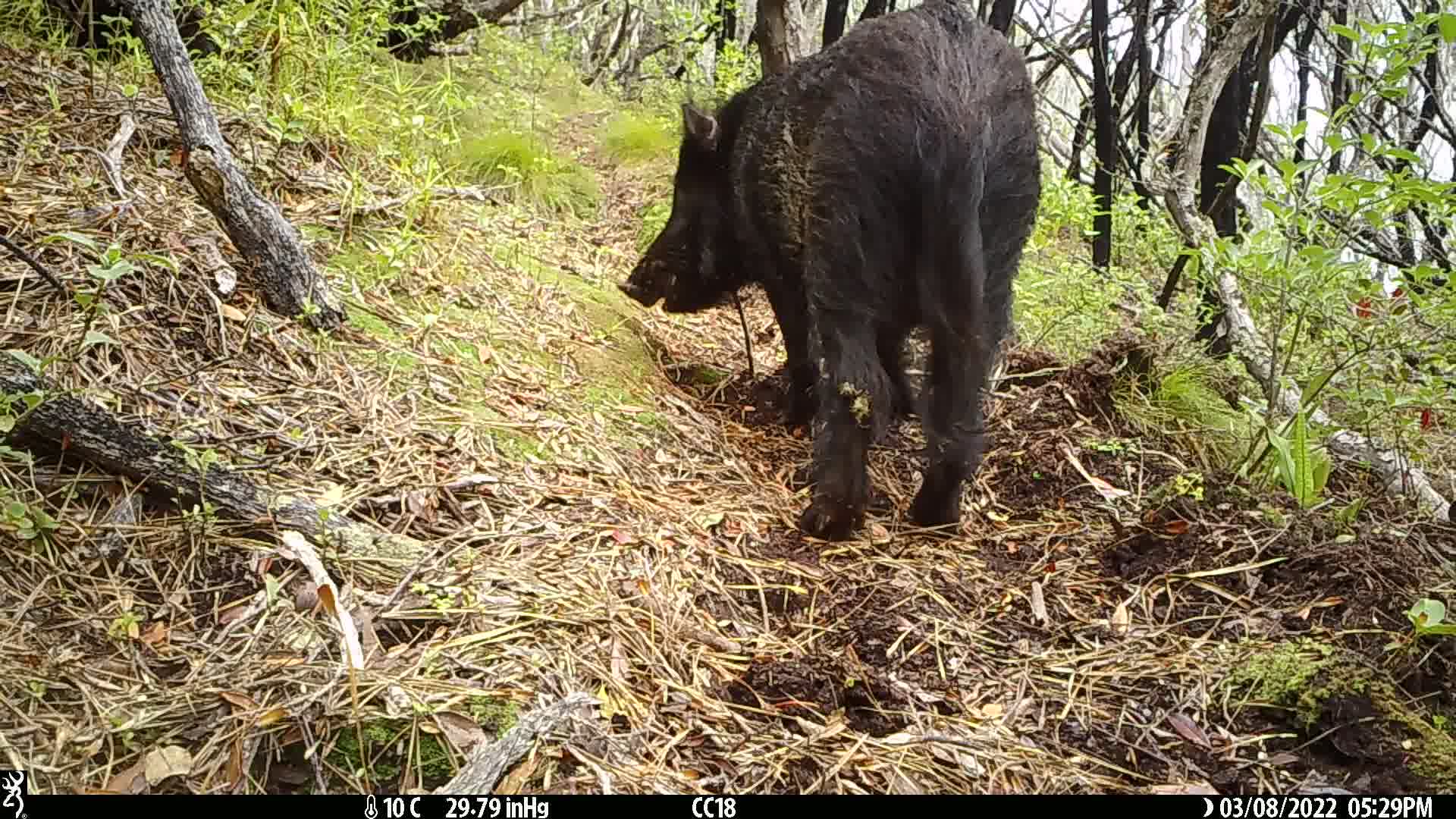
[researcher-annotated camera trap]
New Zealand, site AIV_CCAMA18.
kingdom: Animalia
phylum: Chordata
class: Mammalia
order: Artiodactyla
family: Suidae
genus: Sus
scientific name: Sus scrofa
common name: pig